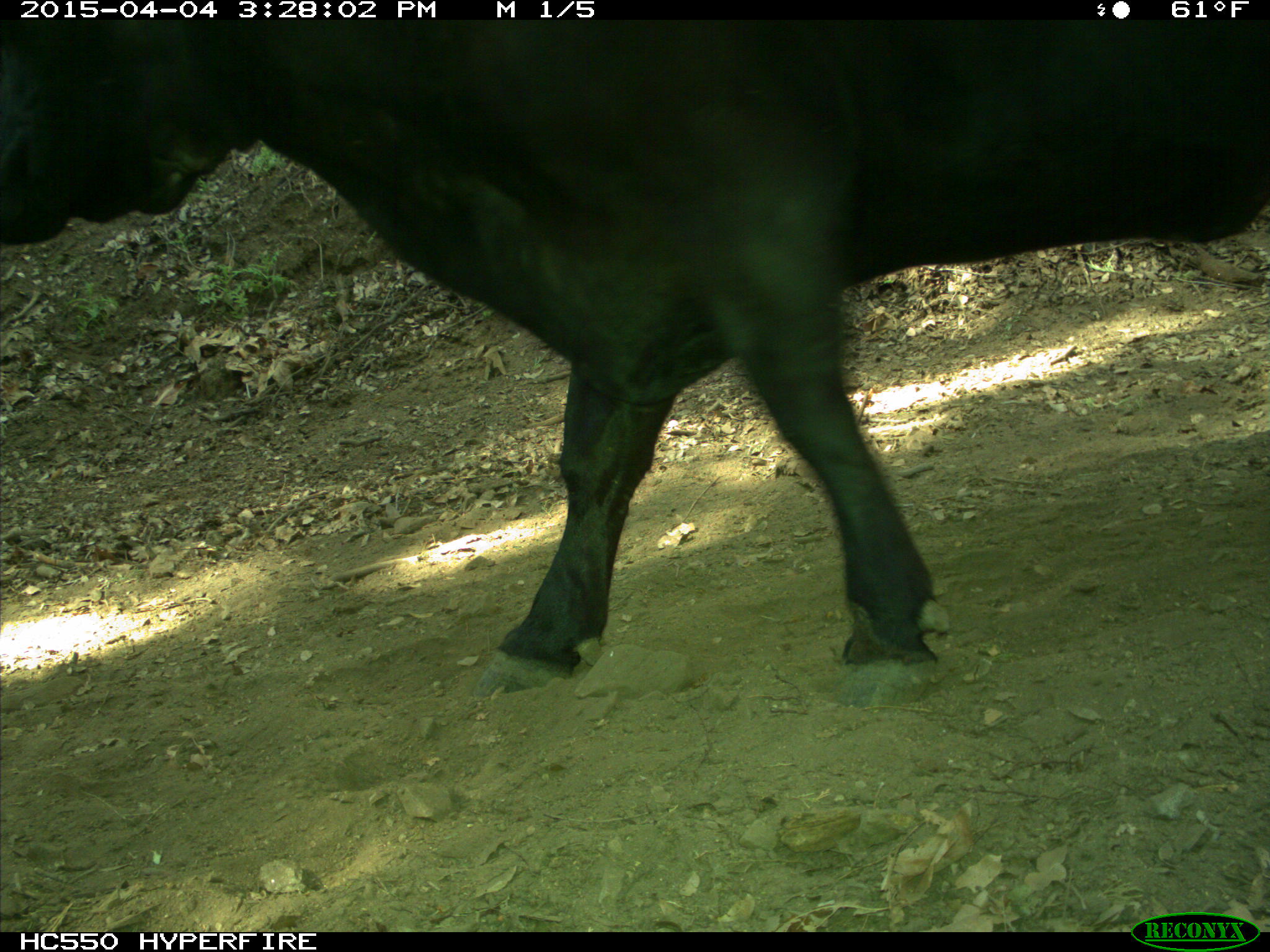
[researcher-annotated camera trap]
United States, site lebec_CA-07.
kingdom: Animalia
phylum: Chordata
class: Mammalia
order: Artiodactyla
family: Bovidae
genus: Bos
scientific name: Bos taurus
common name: domestic cow